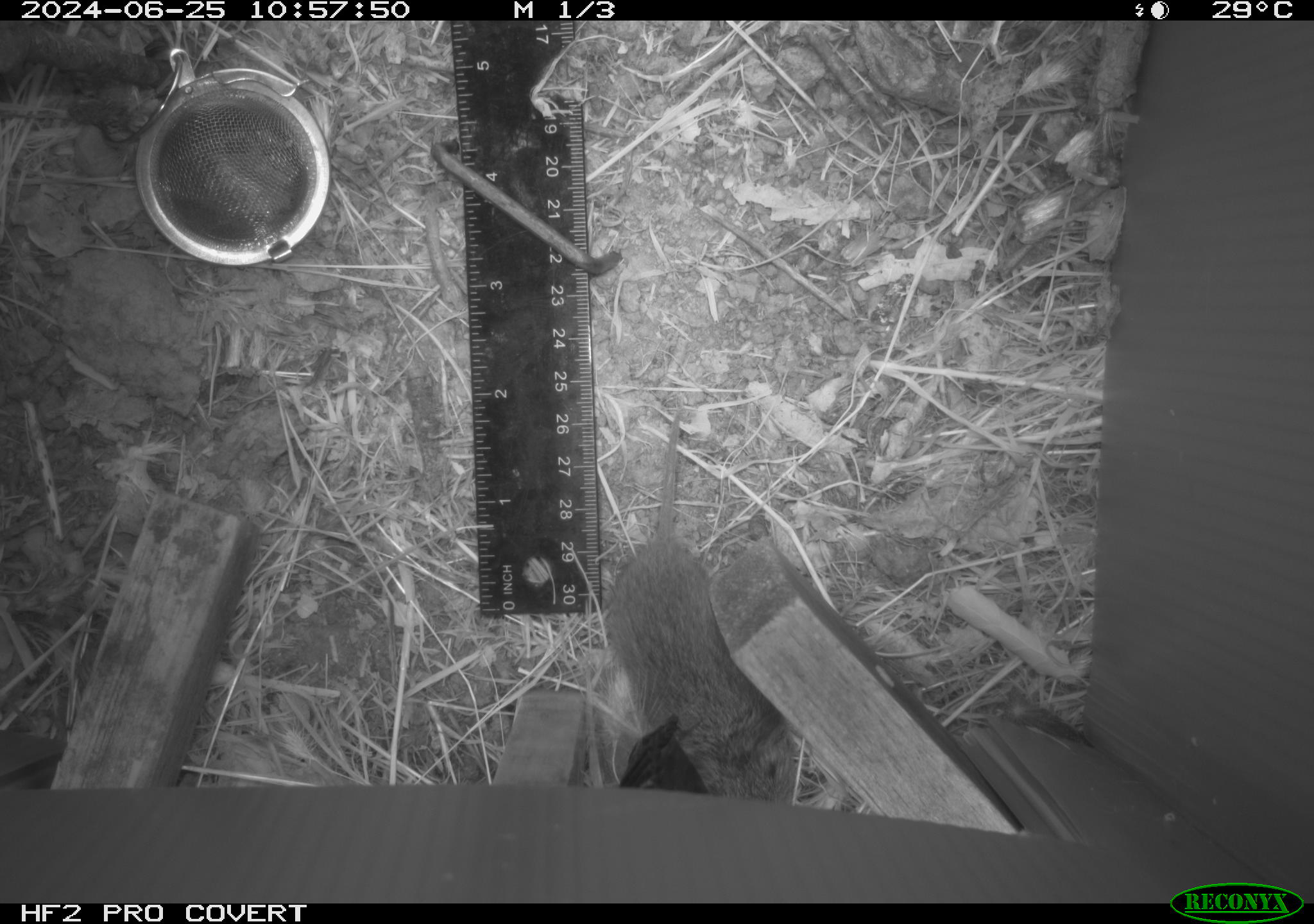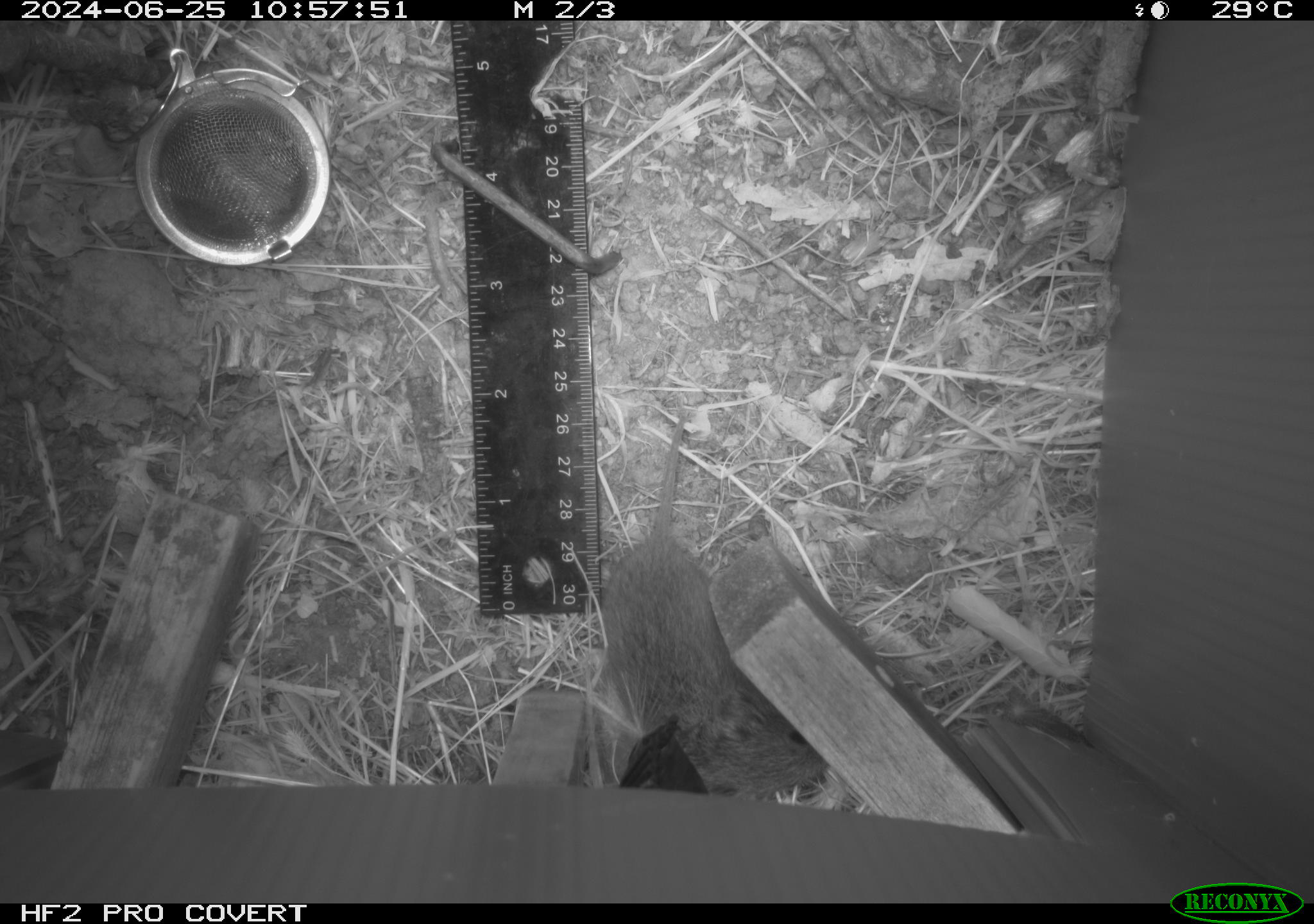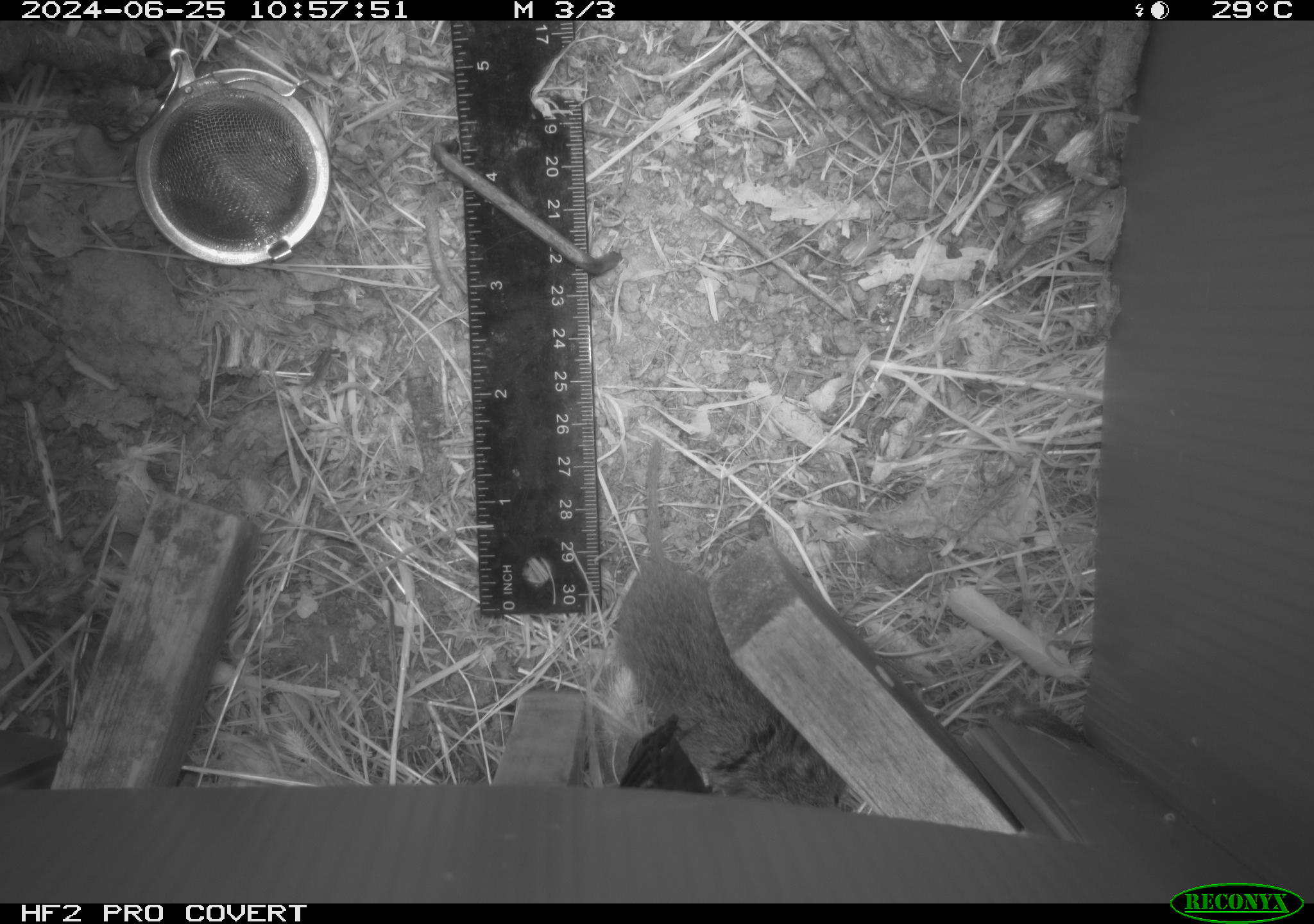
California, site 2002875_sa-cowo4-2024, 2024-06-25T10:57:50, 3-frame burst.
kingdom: Animalia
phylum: Chordata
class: Mammalia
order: Rodentia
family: Cricetidae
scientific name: Arvicolinae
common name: voles, lemmings, and muskrats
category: arvicolinae subfamily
Arvicolinae subfamily (voles, lemmings, and muskrats) (Arvicolinae).